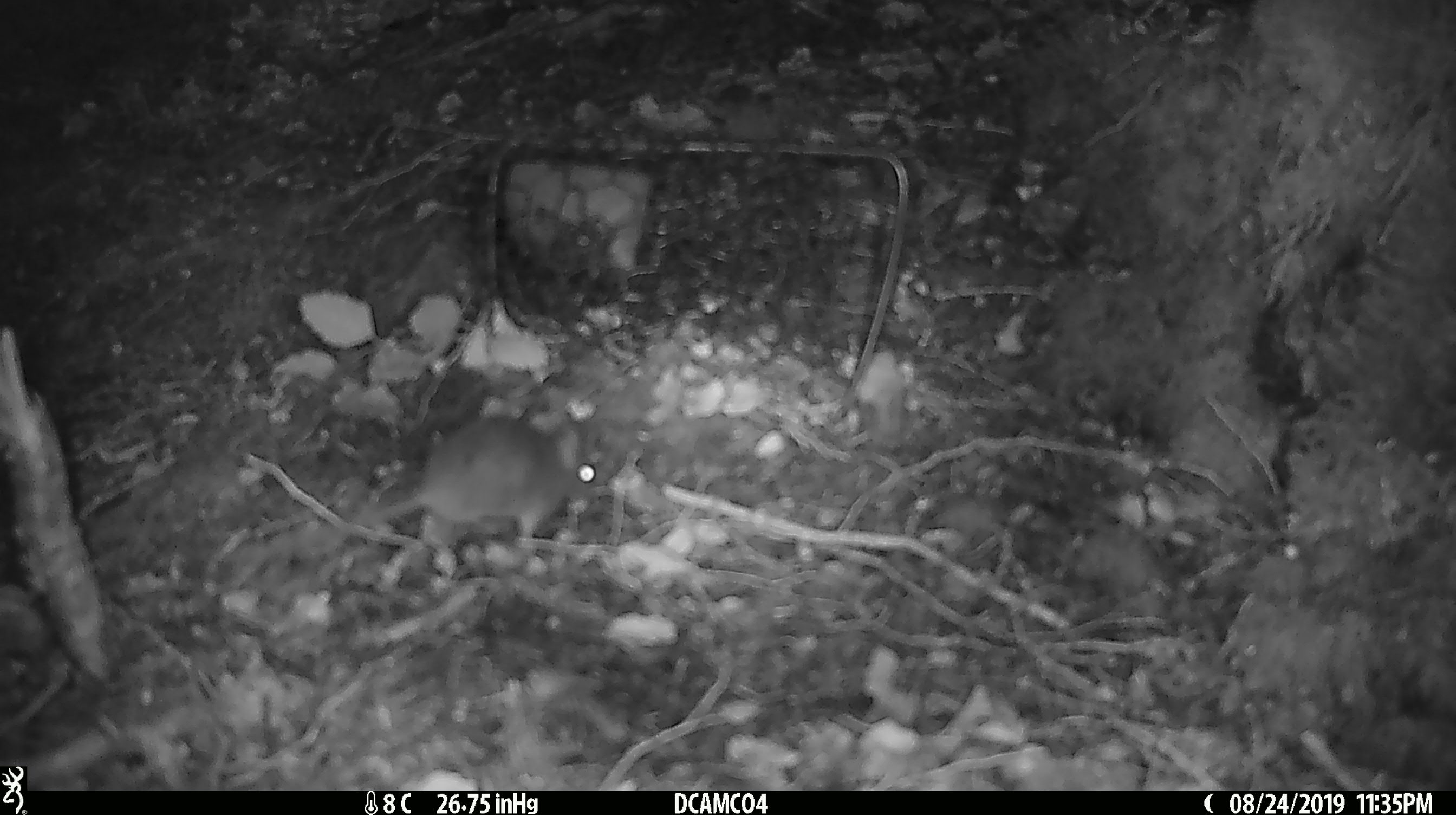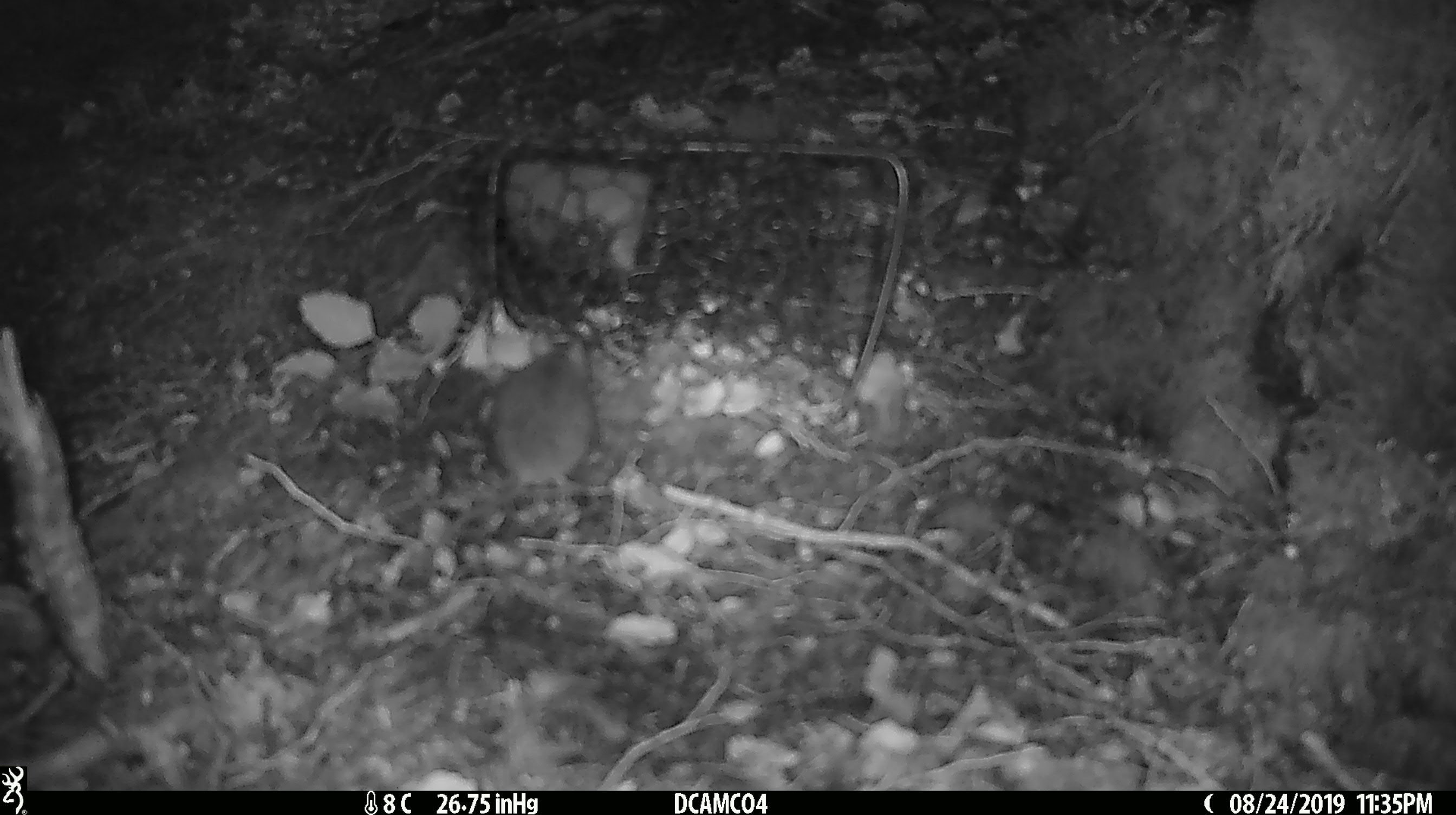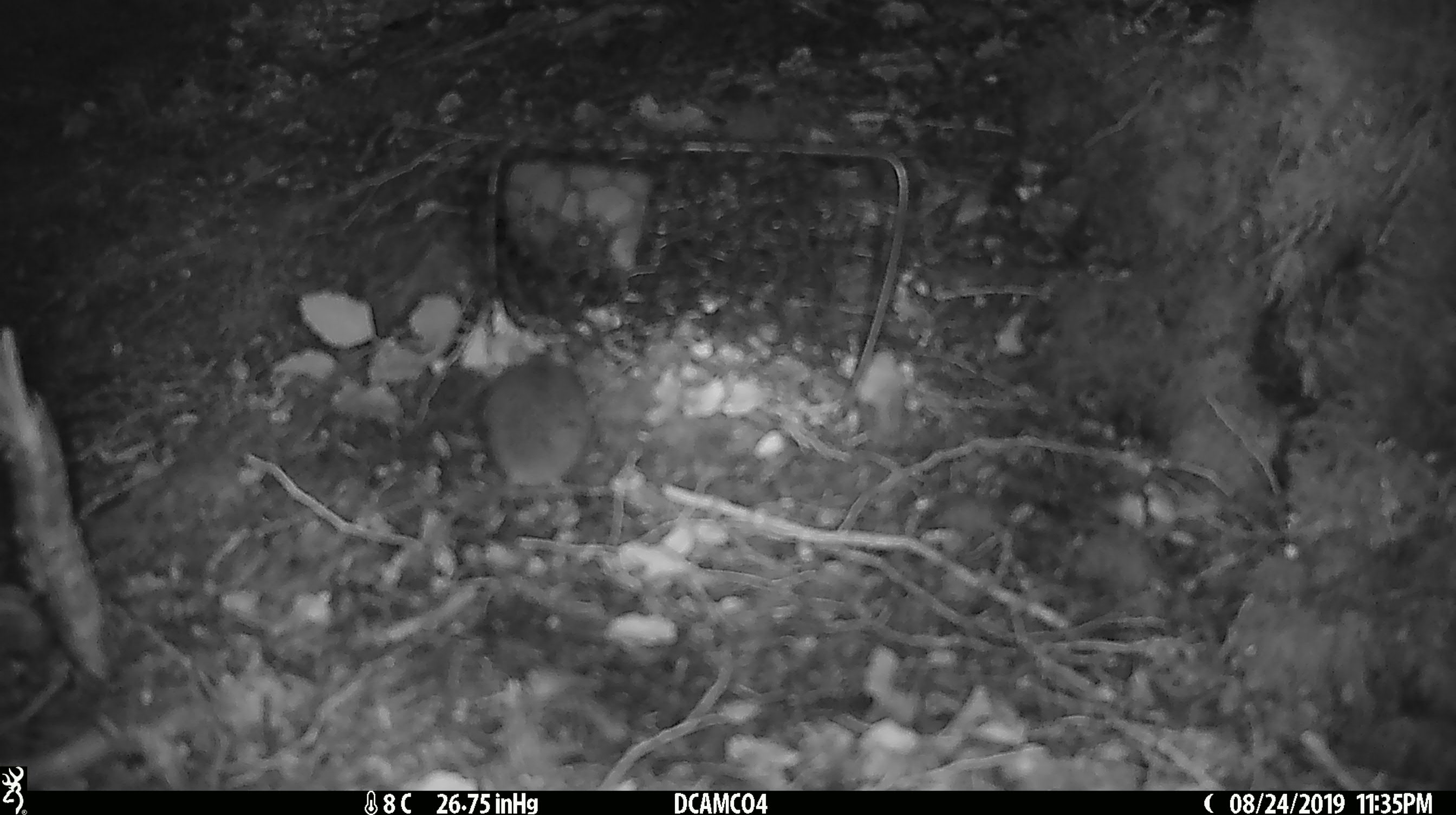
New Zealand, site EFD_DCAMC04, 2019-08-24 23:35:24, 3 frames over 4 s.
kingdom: Animalia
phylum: Chordata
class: Mammalia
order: Rodentia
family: Muridae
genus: Mus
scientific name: Mus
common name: mouse